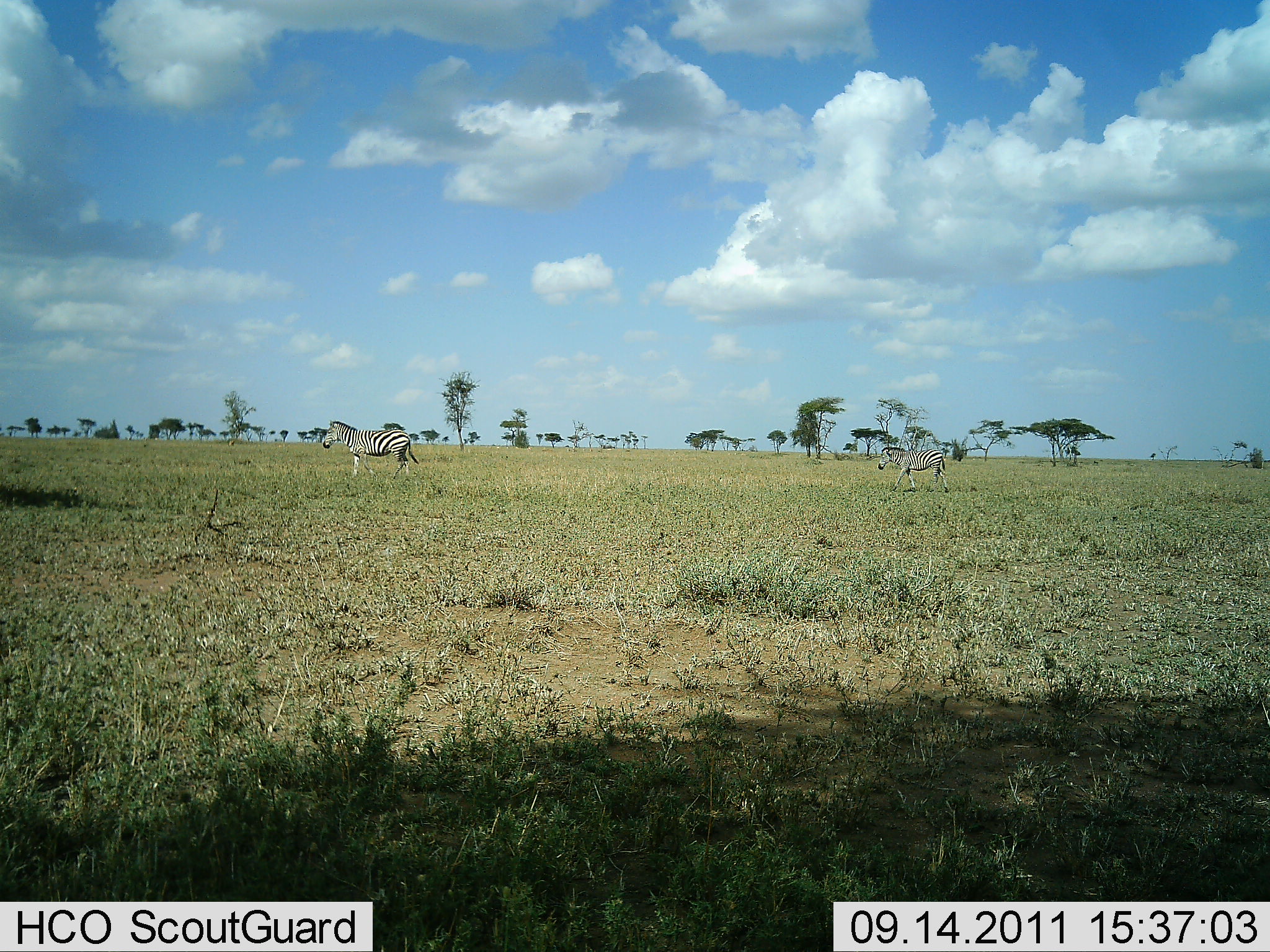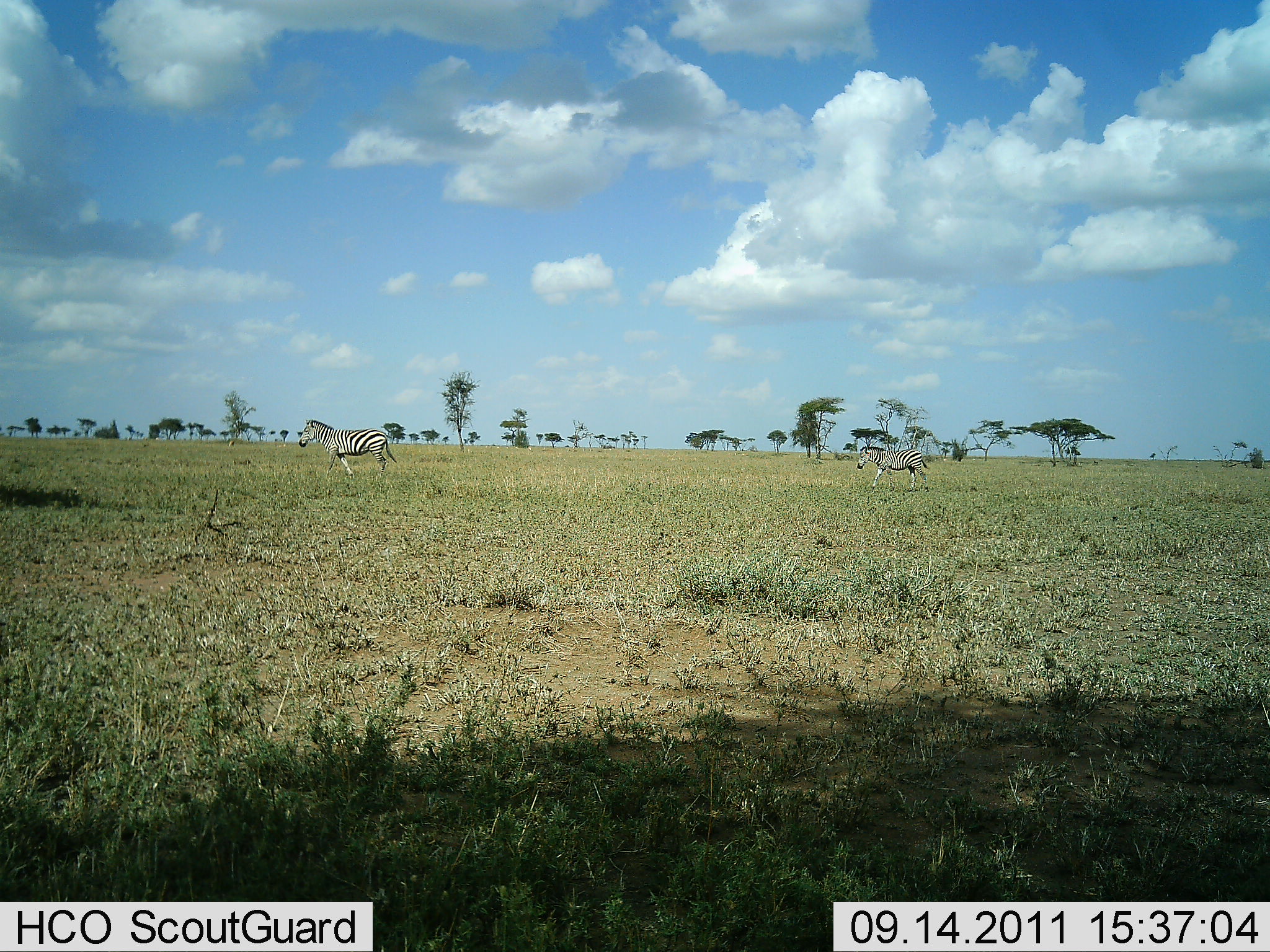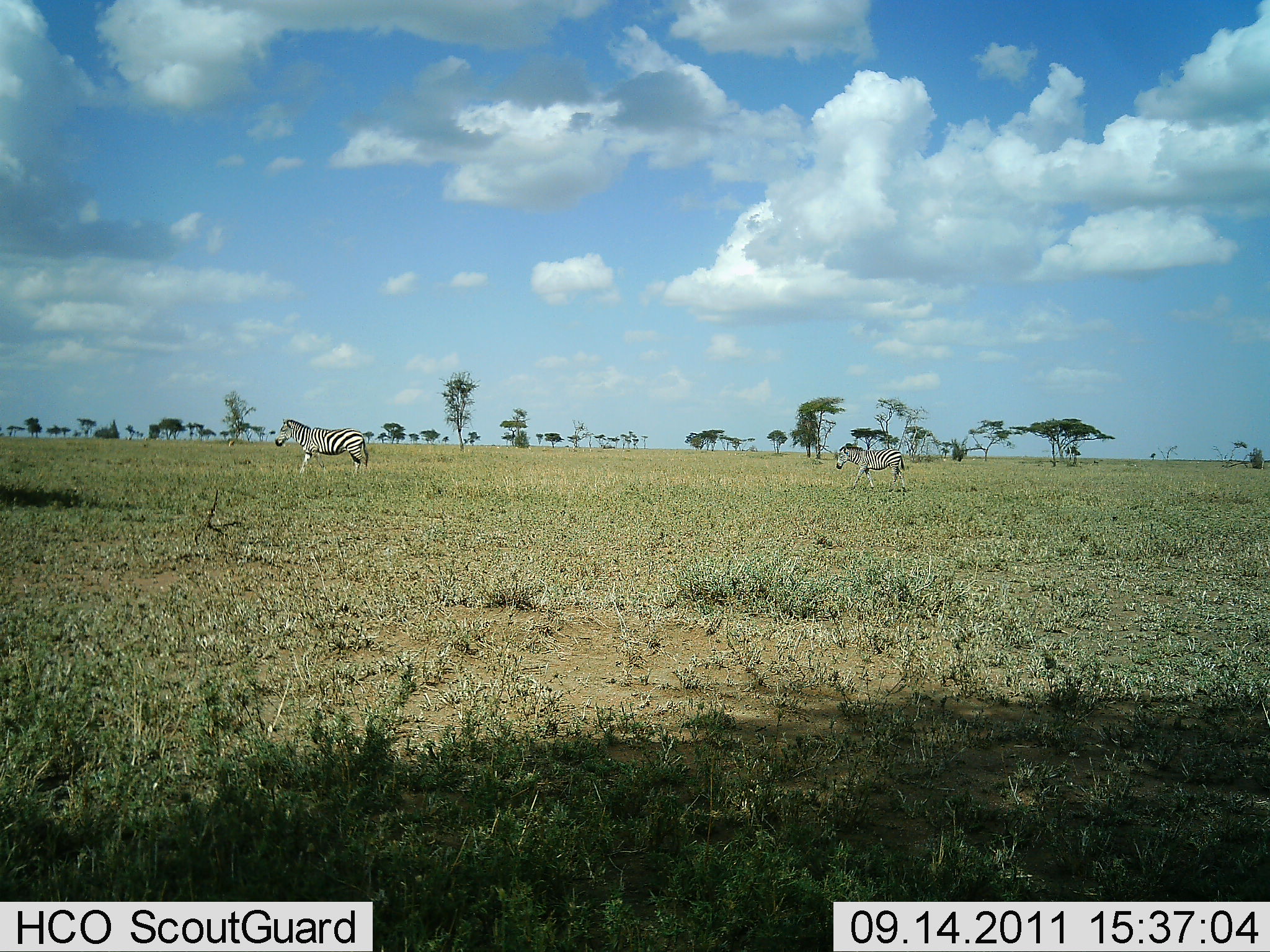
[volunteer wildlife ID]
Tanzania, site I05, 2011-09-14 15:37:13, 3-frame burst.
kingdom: Animalia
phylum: Chordata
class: Mammalia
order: Perissodactyla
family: Equidae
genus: Equus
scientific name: Equus quagga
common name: plains zebra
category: zebra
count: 2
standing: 7%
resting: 0%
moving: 100%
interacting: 0%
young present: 0%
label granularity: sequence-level